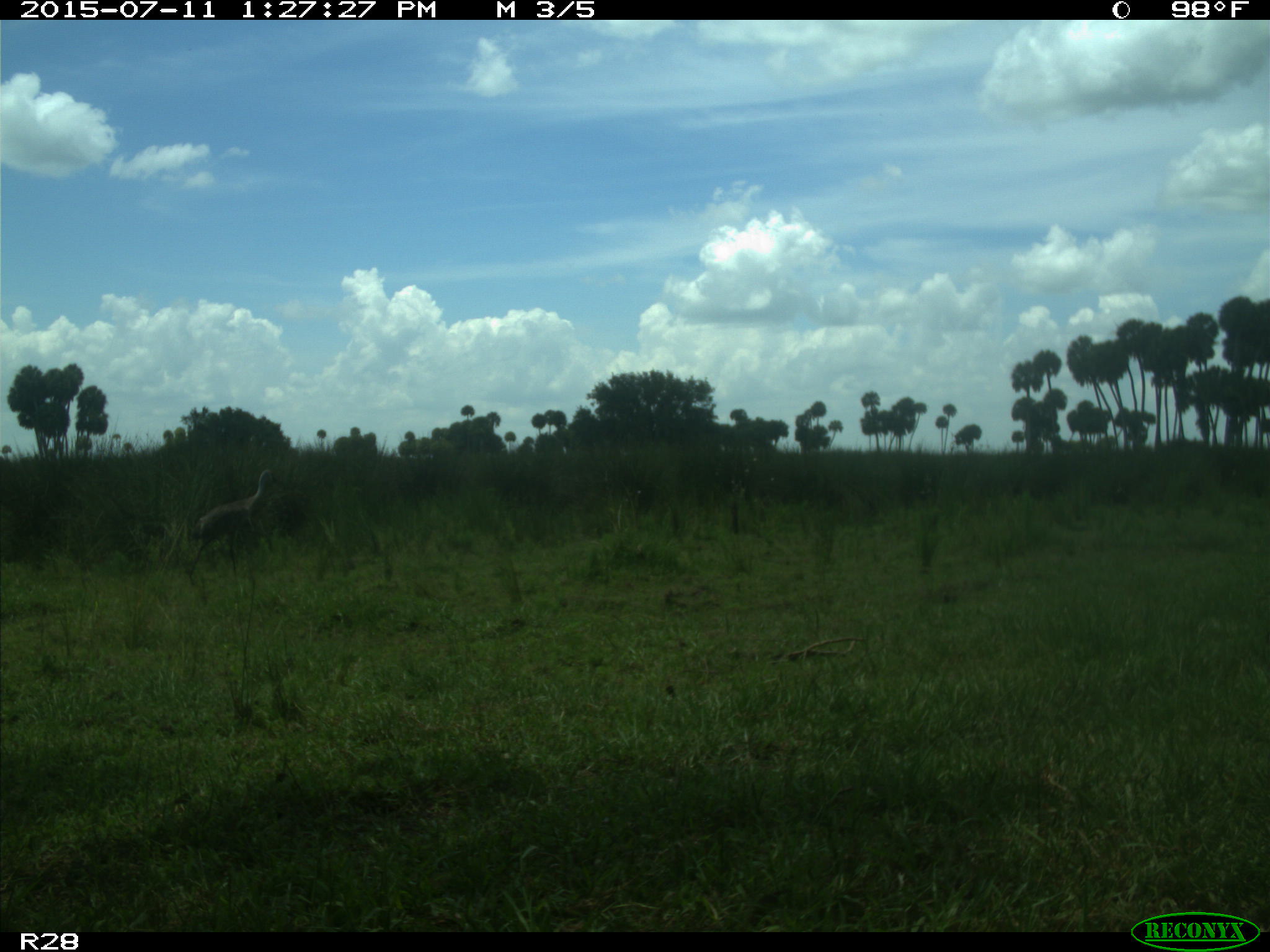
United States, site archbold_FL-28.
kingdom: Animalia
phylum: Chordata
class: Aves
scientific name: Aves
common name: birds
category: unidentified bird